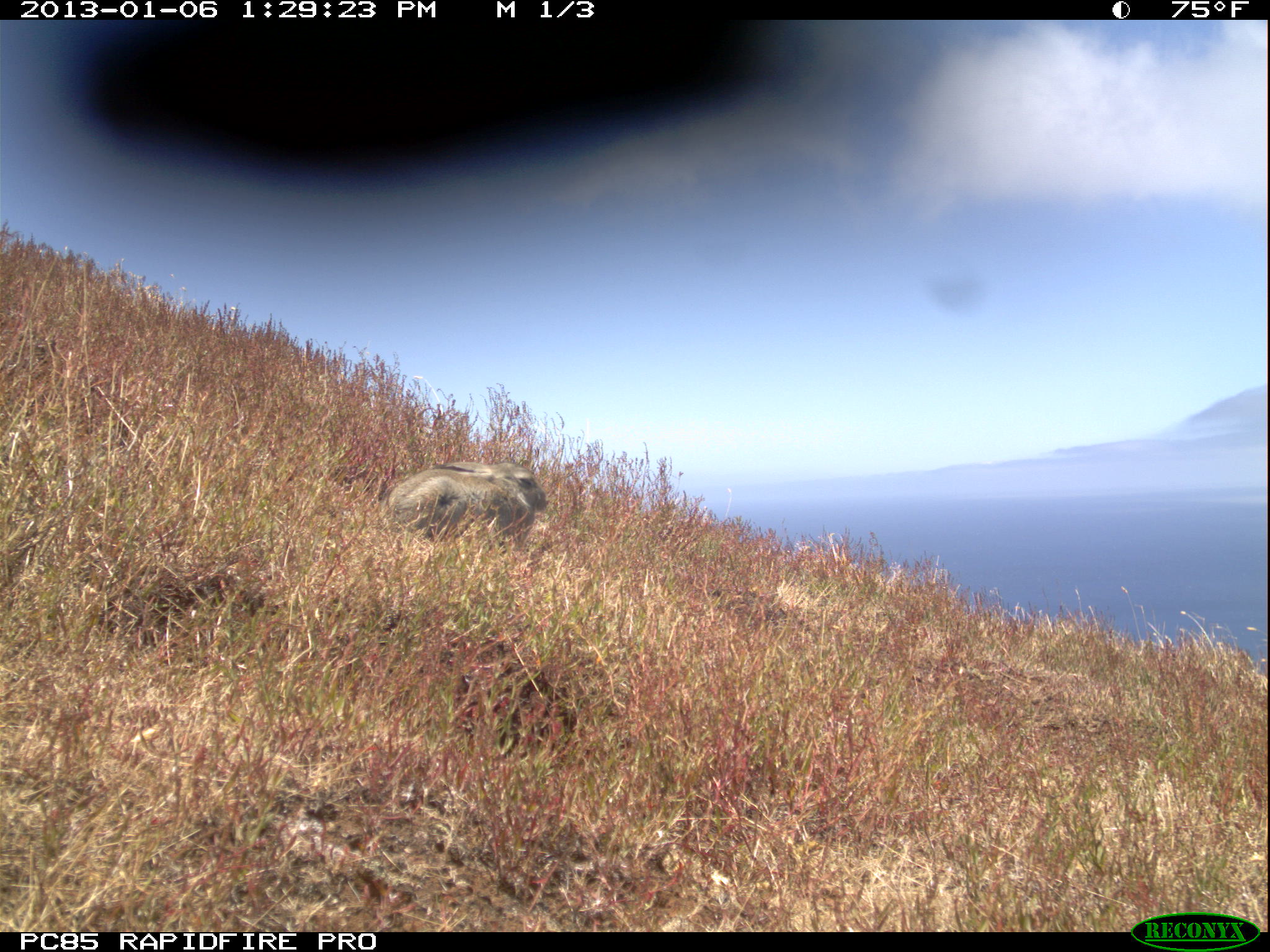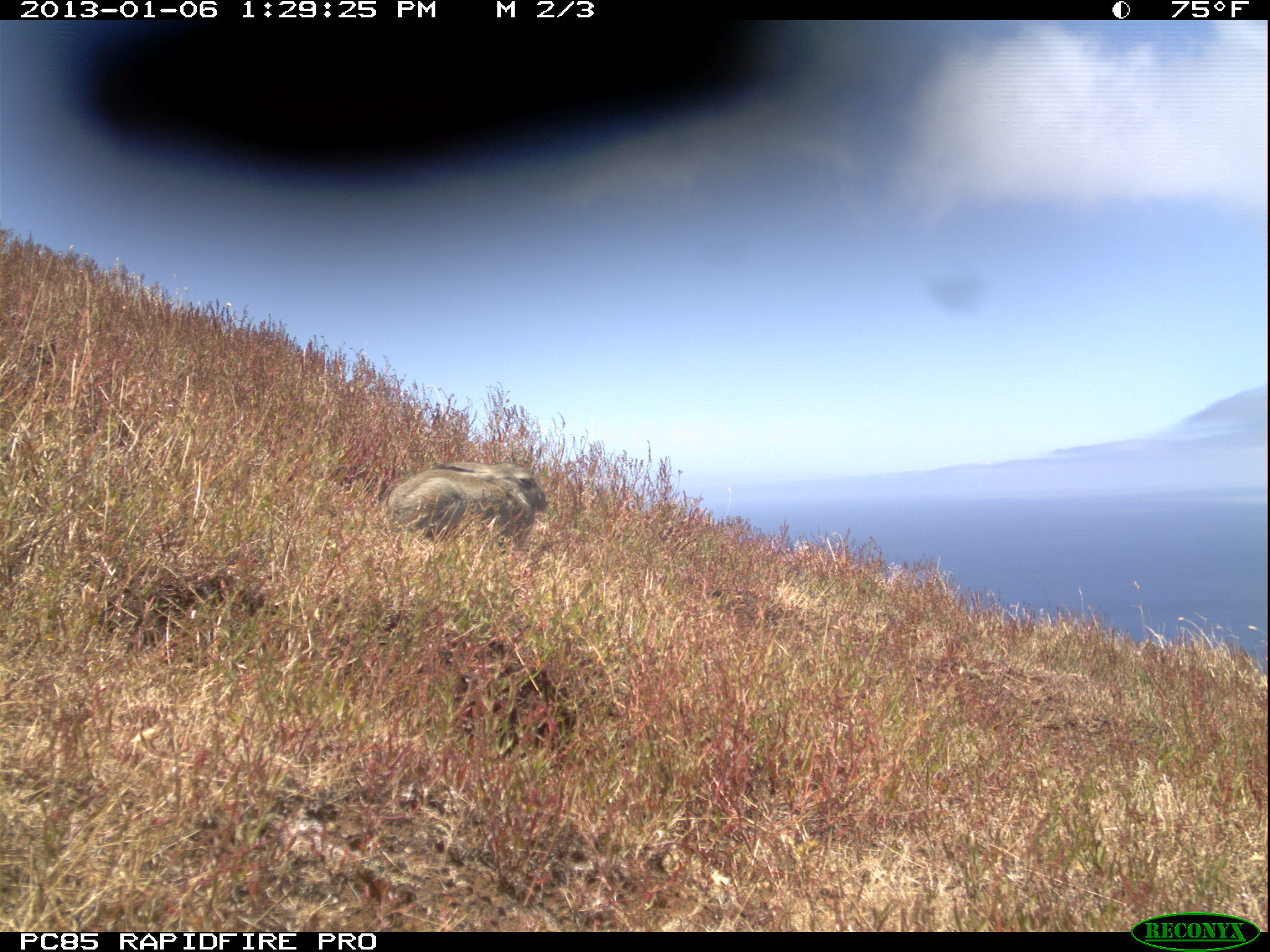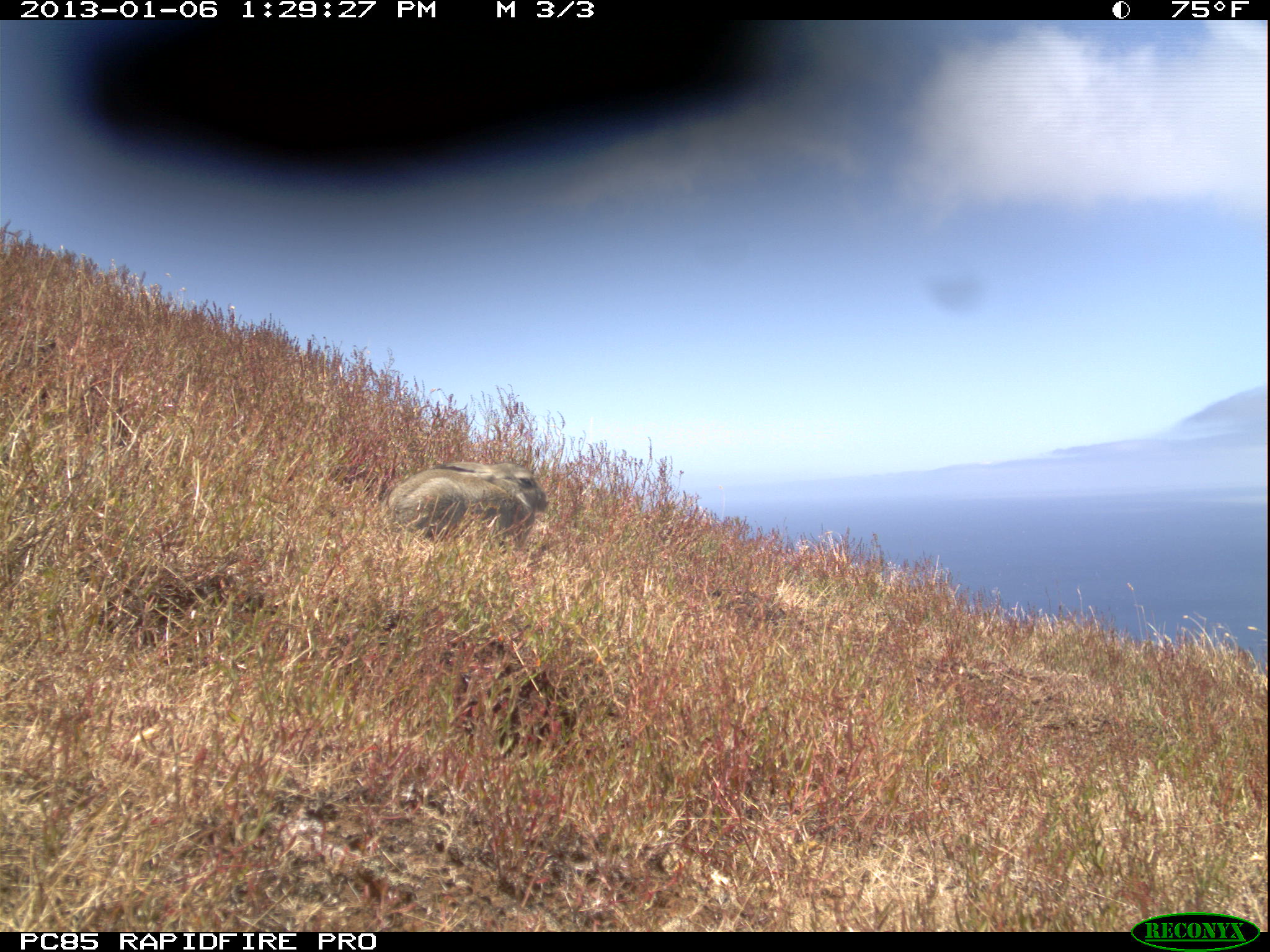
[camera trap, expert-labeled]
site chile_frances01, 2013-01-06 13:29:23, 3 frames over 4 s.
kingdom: Animalia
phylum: Chordata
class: Mammalia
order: Lagomorpha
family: Leporidae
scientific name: Leporidae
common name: rabbits and hares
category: rabbit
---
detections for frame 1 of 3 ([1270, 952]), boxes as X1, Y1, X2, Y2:
rabbit: 376, 459, 549, 555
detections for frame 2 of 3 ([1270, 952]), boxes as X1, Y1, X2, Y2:
rabbit: 375, 460, 549, 558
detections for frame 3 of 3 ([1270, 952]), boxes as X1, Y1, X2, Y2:
rabbit: 376, 459, 549, 555